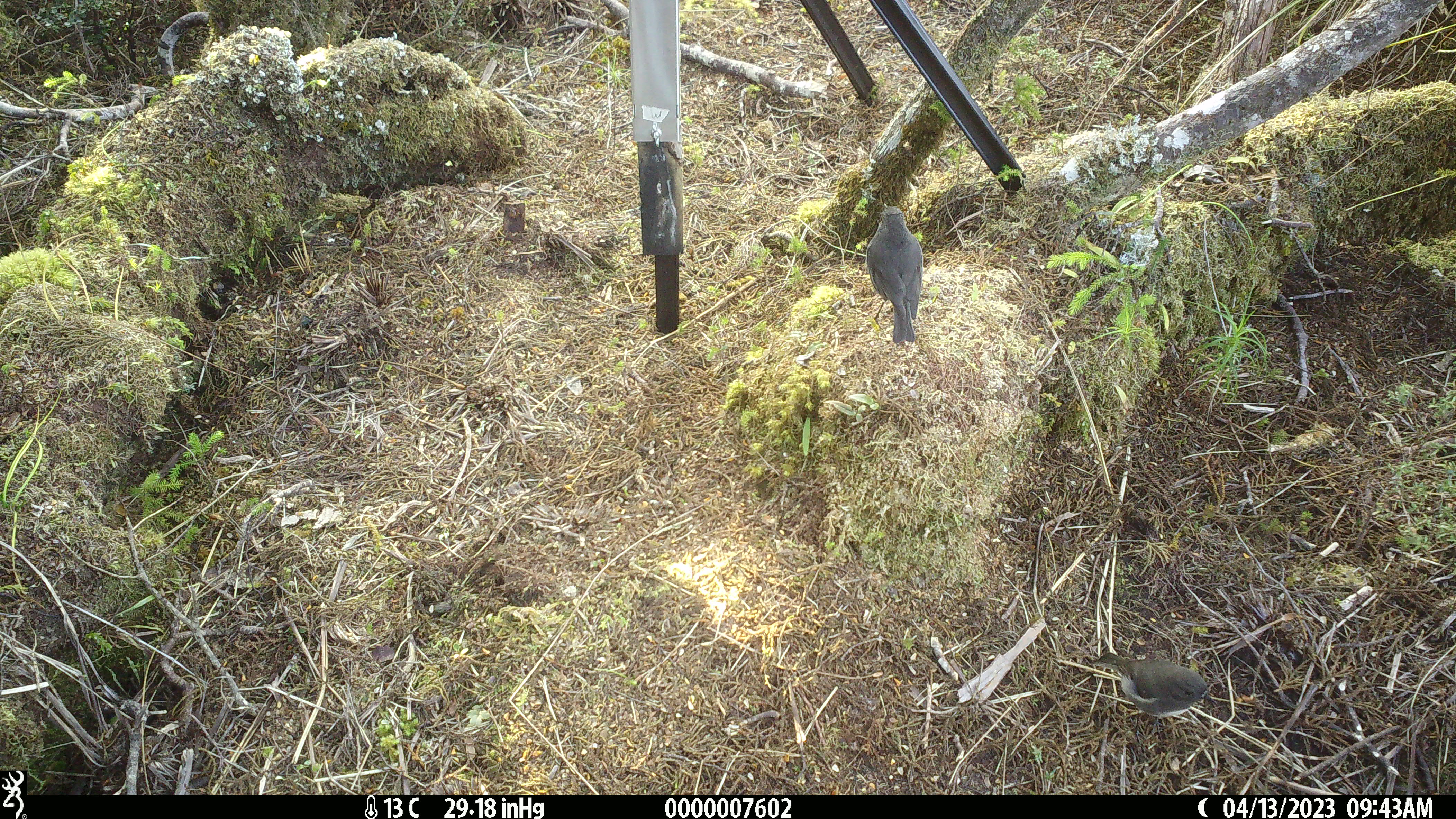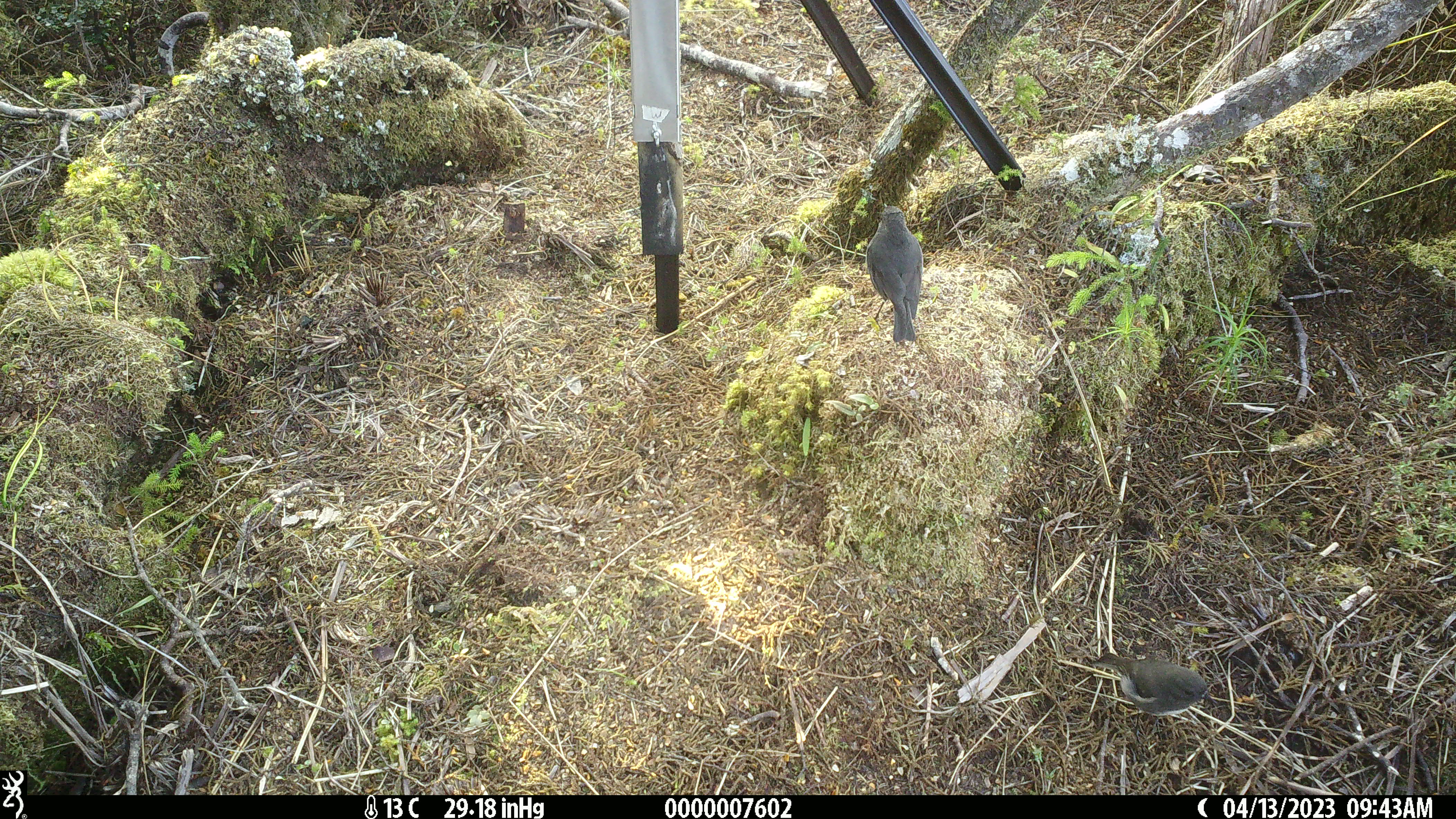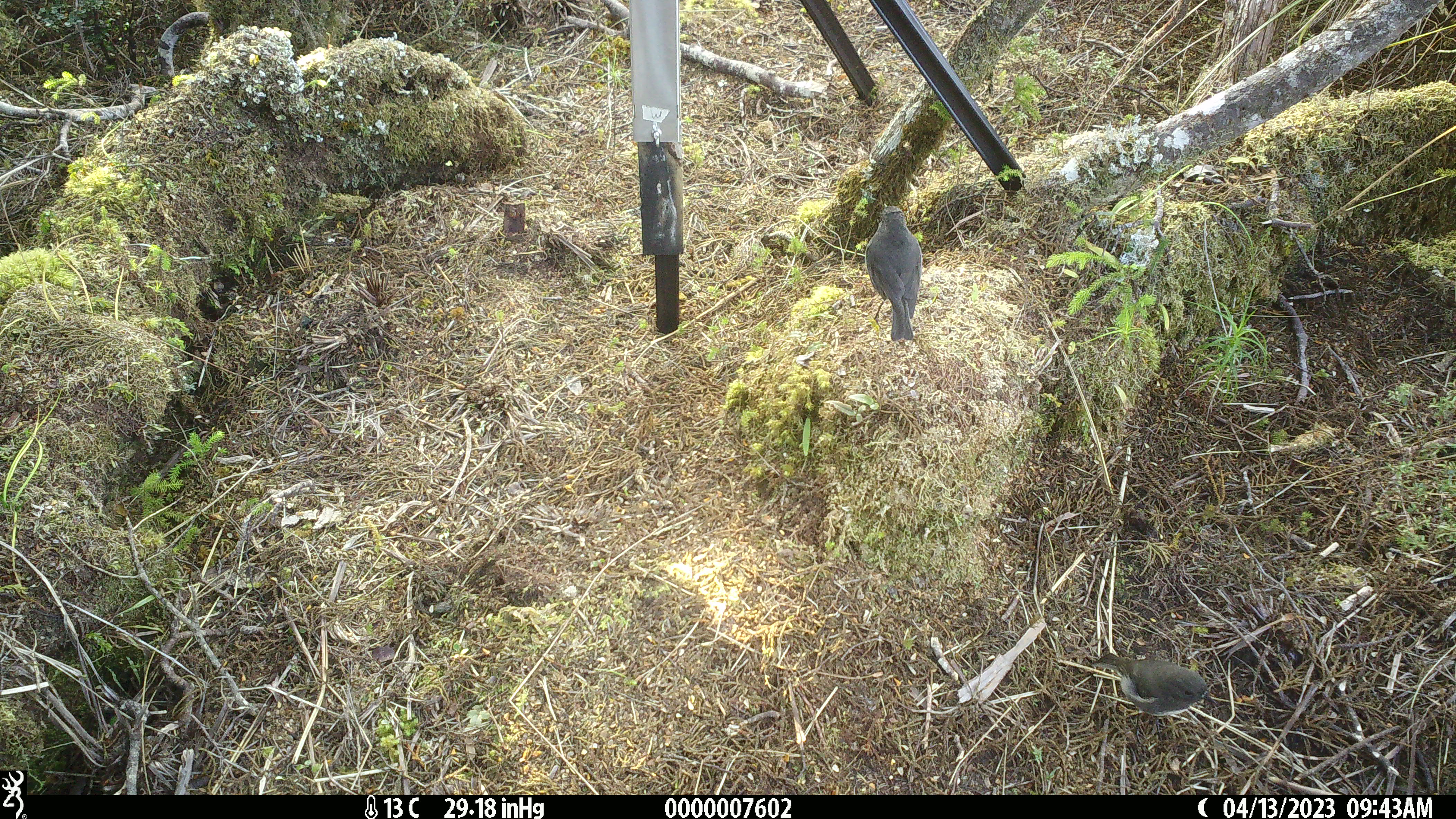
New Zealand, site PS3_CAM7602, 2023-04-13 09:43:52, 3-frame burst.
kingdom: Animalia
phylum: Chordata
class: Aves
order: Passeriformes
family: Petroicidae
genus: Petroica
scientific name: Petroica australis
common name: new zealand robin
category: robin